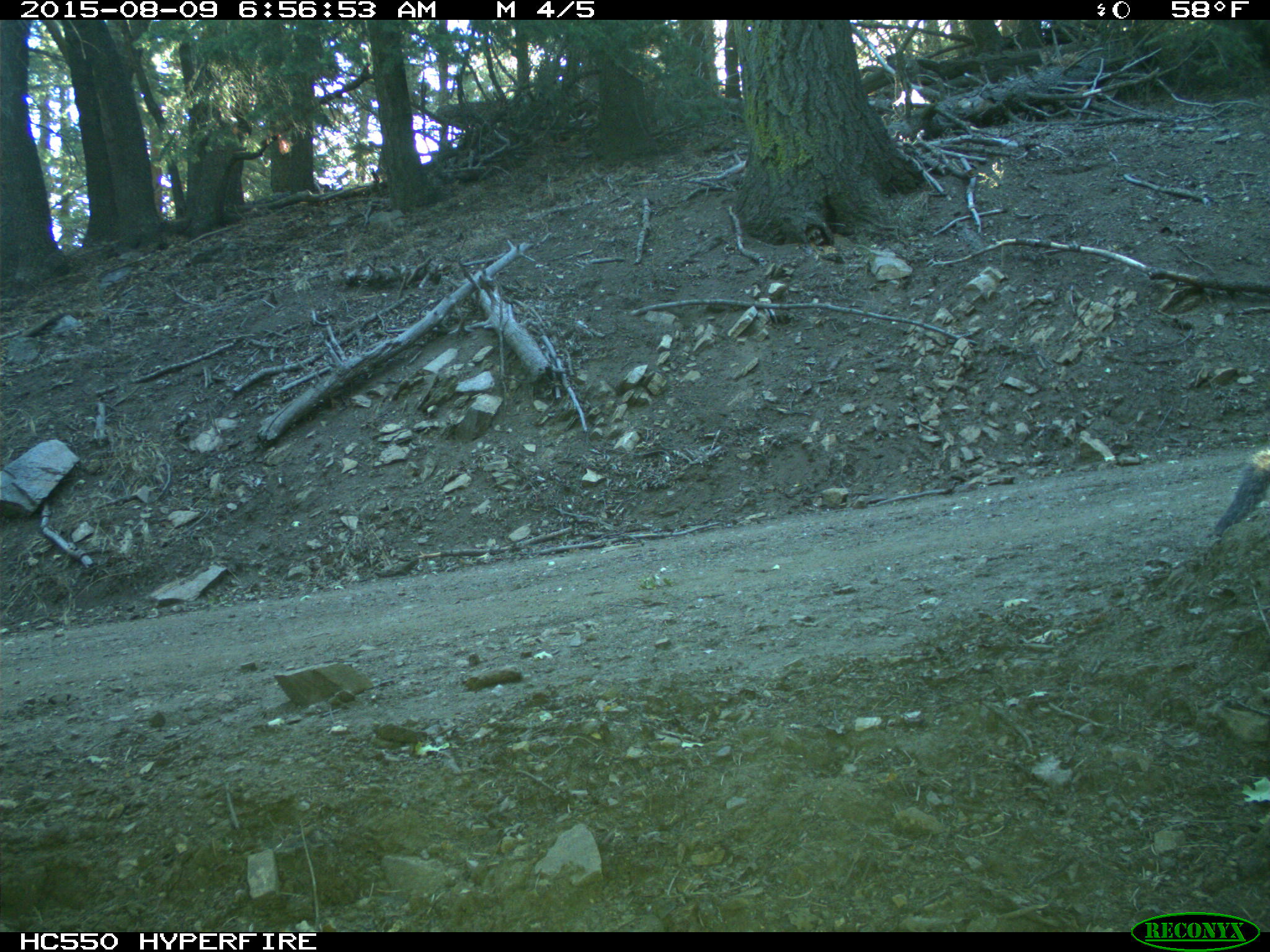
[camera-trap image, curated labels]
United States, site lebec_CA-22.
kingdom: Animalia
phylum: Chordata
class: Mammalia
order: Rodentia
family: Sciuridae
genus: Sciurus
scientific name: Sciurus carolinensis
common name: eastern gray squirrel